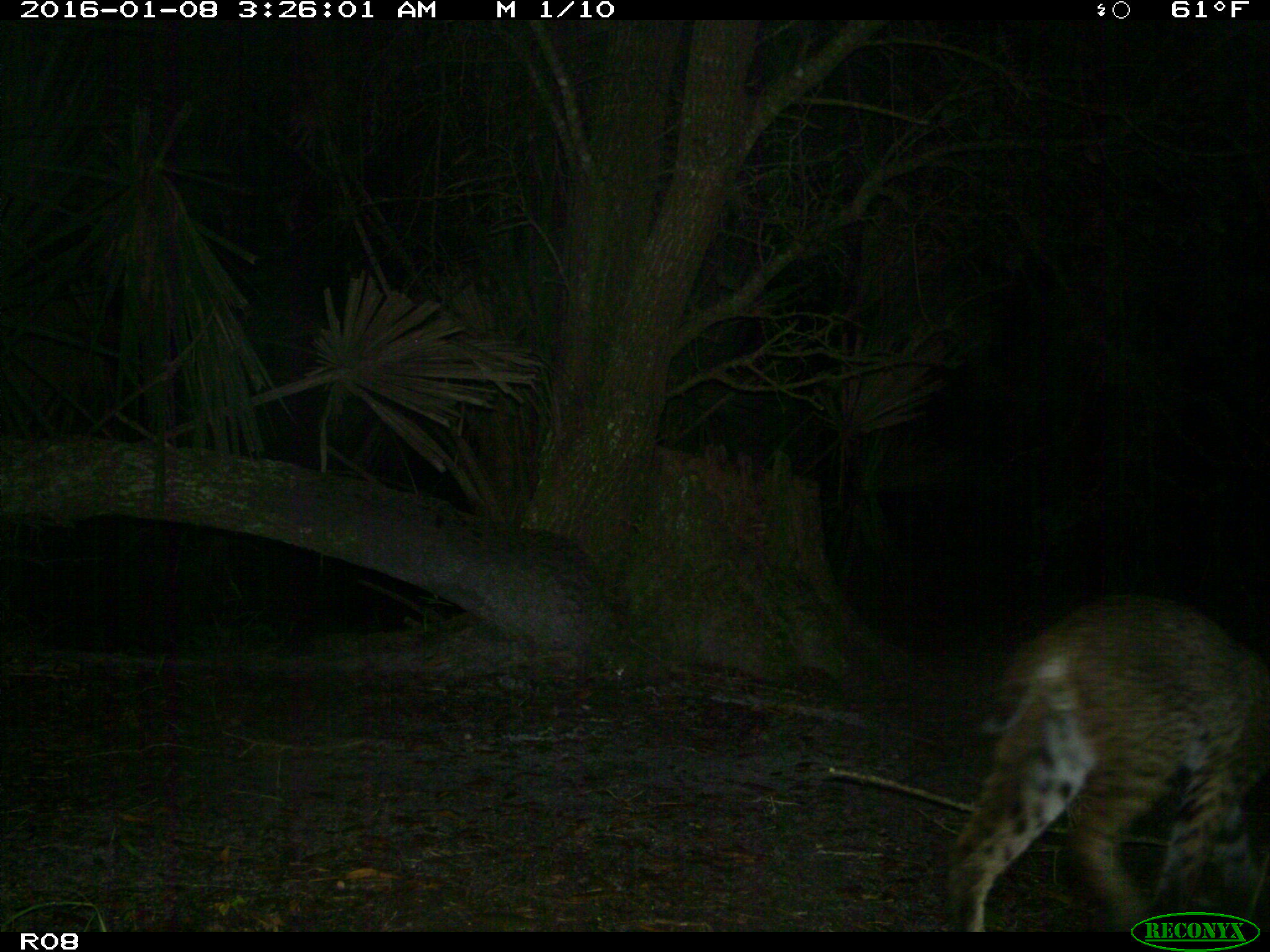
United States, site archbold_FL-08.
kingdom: Animalia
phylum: Chordata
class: Mammalia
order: Carnivora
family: Felidae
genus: Lynx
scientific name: Lynx rufus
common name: bobcat